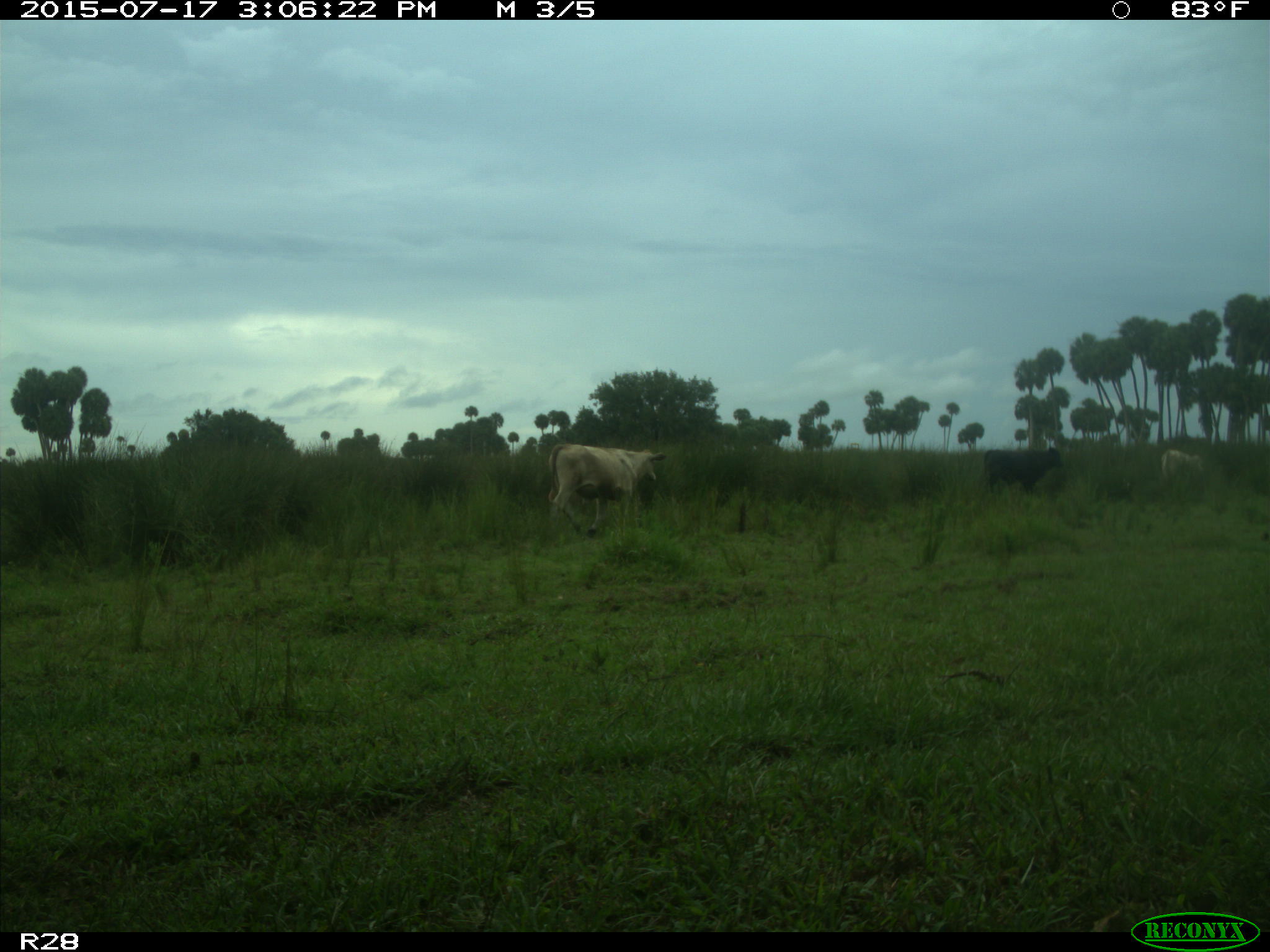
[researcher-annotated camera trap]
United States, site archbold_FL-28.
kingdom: Animalia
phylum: Chordata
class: Mammalia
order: Artiodactyla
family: Bovidae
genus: Bos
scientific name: Bos taurus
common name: domestic cow